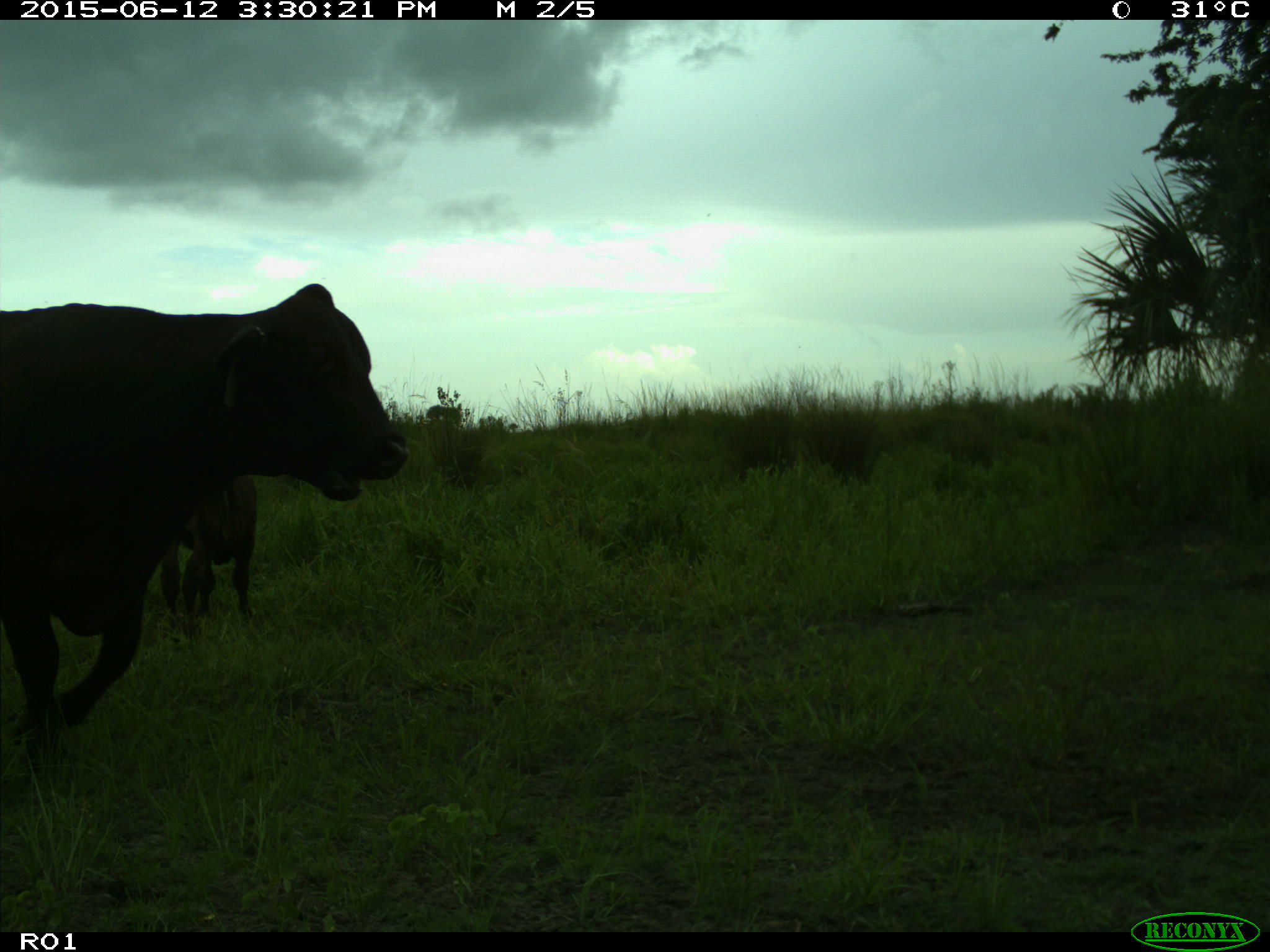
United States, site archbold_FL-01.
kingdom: Animalia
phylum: Chordata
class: Mammalia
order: Artiodactyla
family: Bovidae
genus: Bos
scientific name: Bos taurus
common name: domestic cow